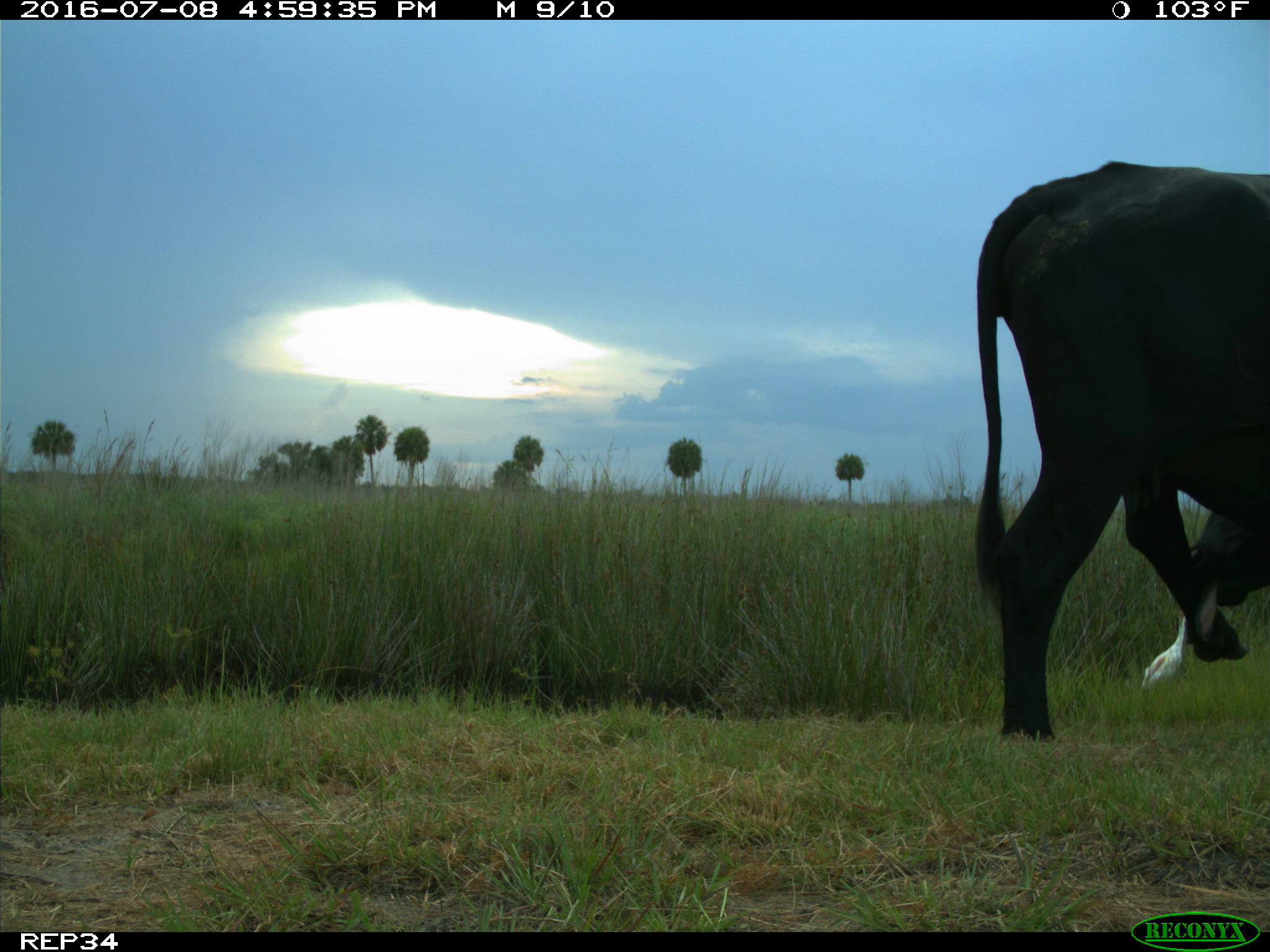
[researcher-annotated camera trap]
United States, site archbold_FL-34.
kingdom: Animalia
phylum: Chordata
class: Mammalia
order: Artiodactyla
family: Bovidae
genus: Bos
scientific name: Bos taurus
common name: domestic cow